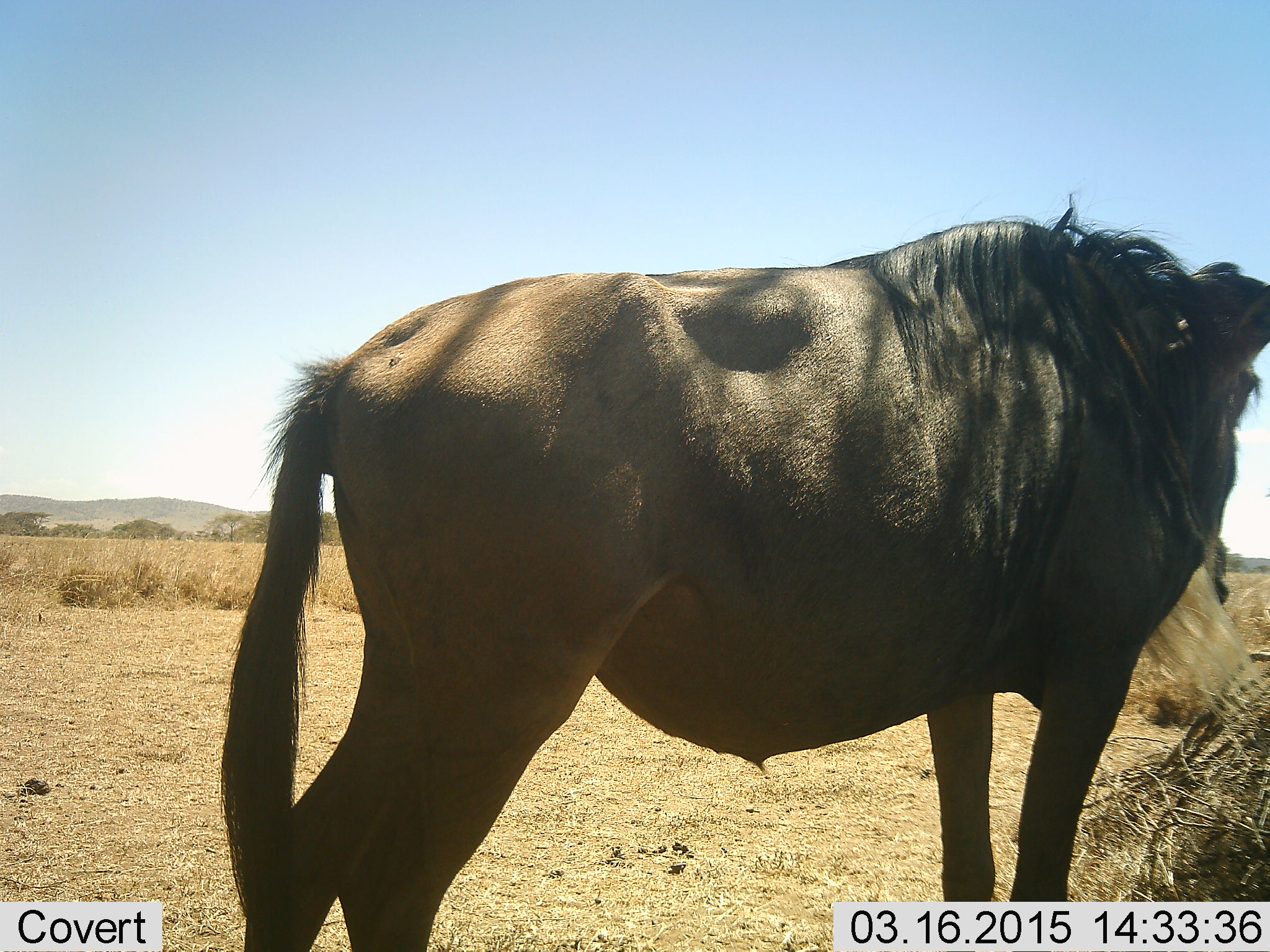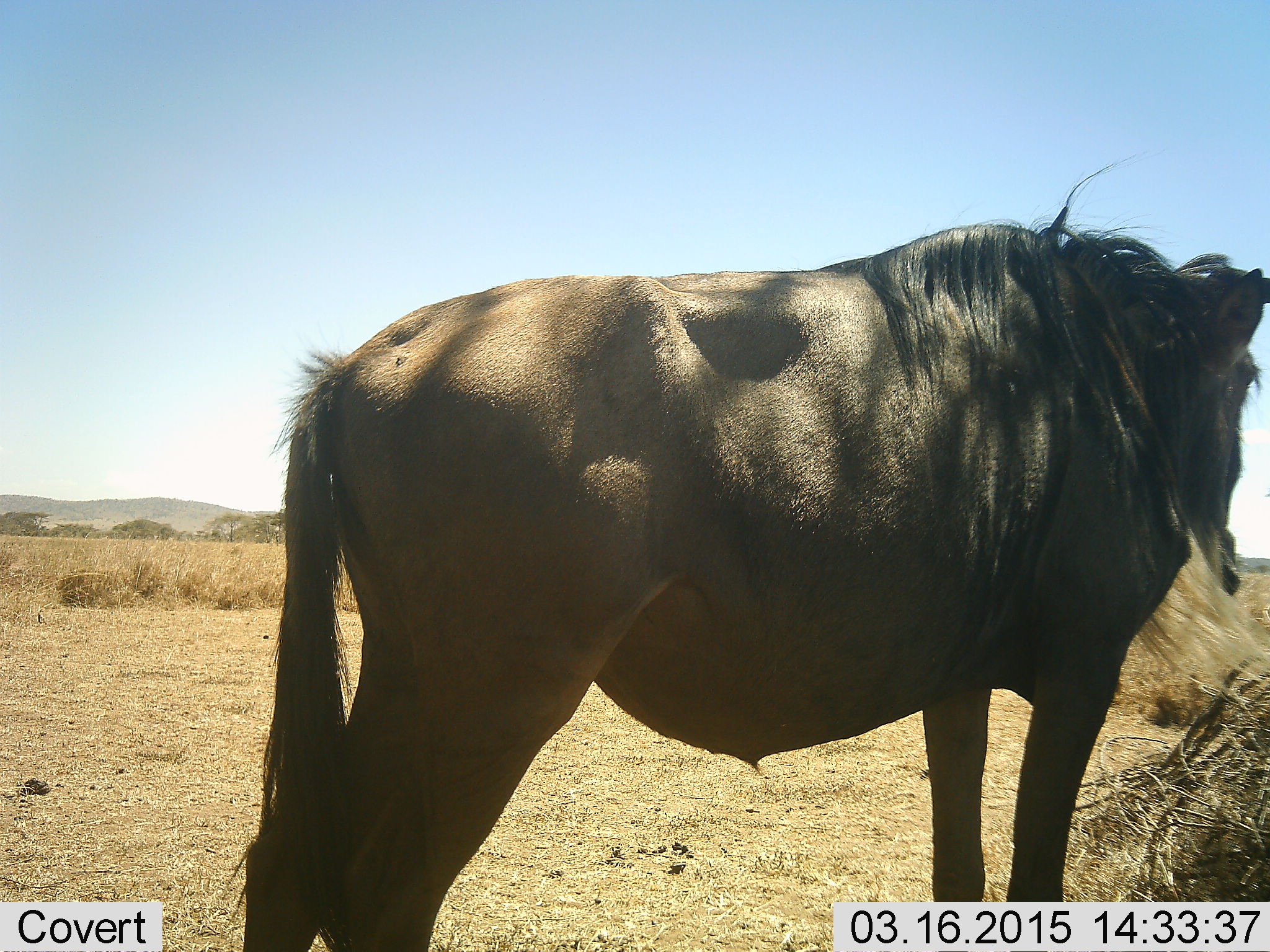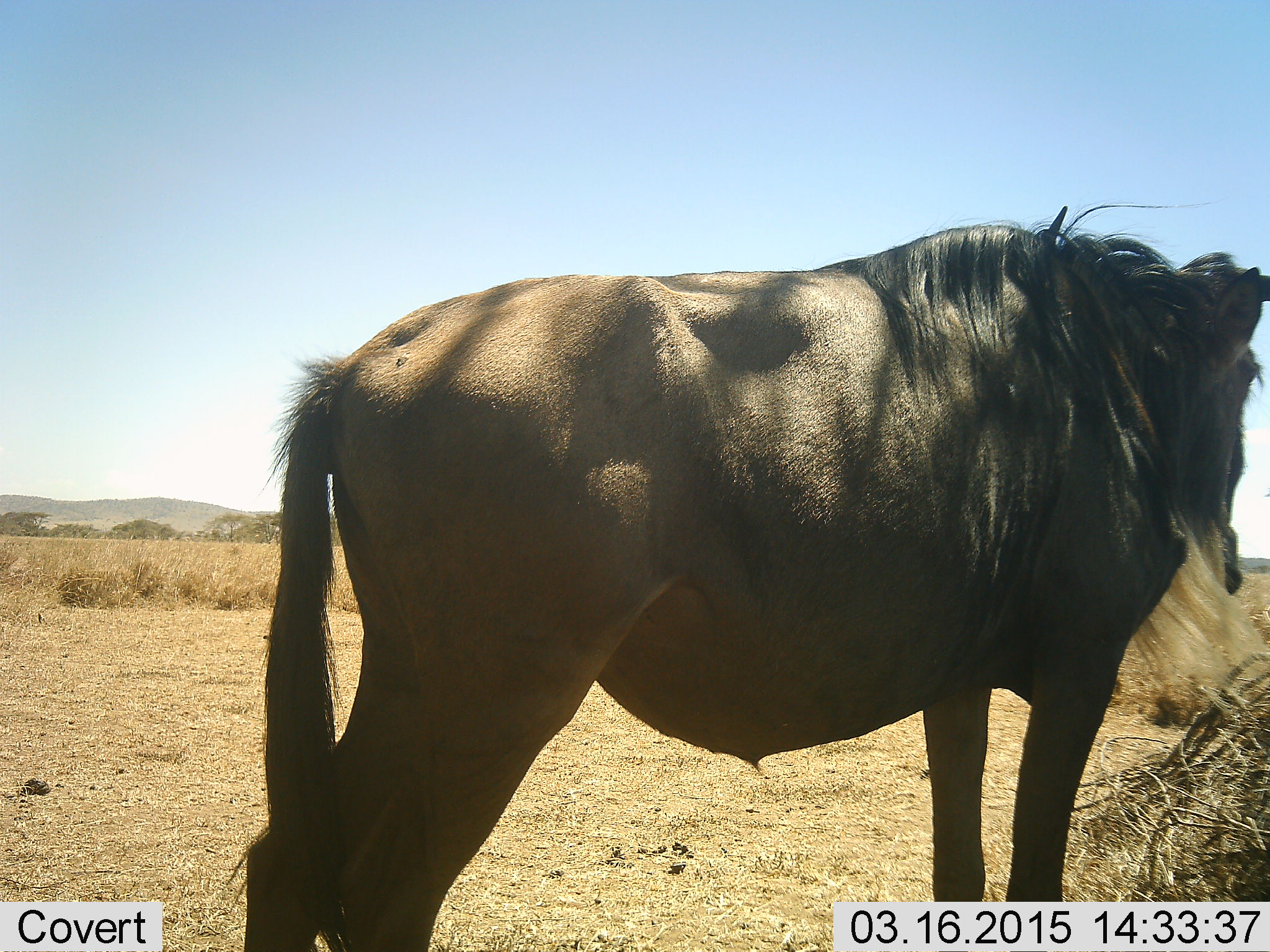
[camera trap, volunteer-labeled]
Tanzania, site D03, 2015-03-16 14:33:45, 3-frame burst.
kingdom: Animalia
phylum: Chordata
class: Mammalia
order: Artiodactyla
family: Bovidae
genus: Connochaetes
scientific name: Connochaetes taurinus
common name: blue wildebeest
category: wildebeest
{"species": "wildebeest (blue wildebeest) (Connochaetes taurinus)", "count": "1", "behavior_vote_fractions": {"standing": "100%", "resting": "10%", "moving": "0%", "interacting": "0%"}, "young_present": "0%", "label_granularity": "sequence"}